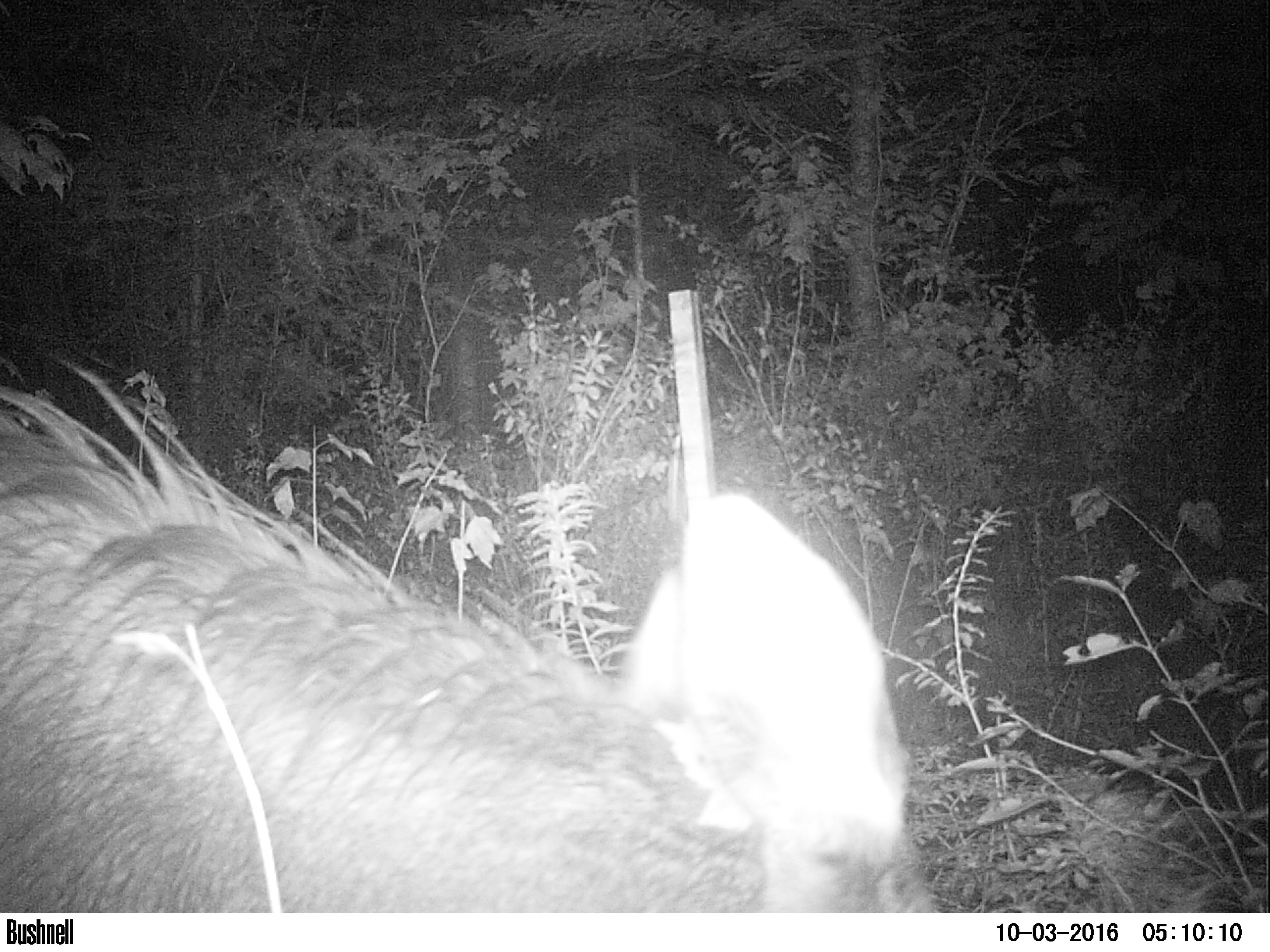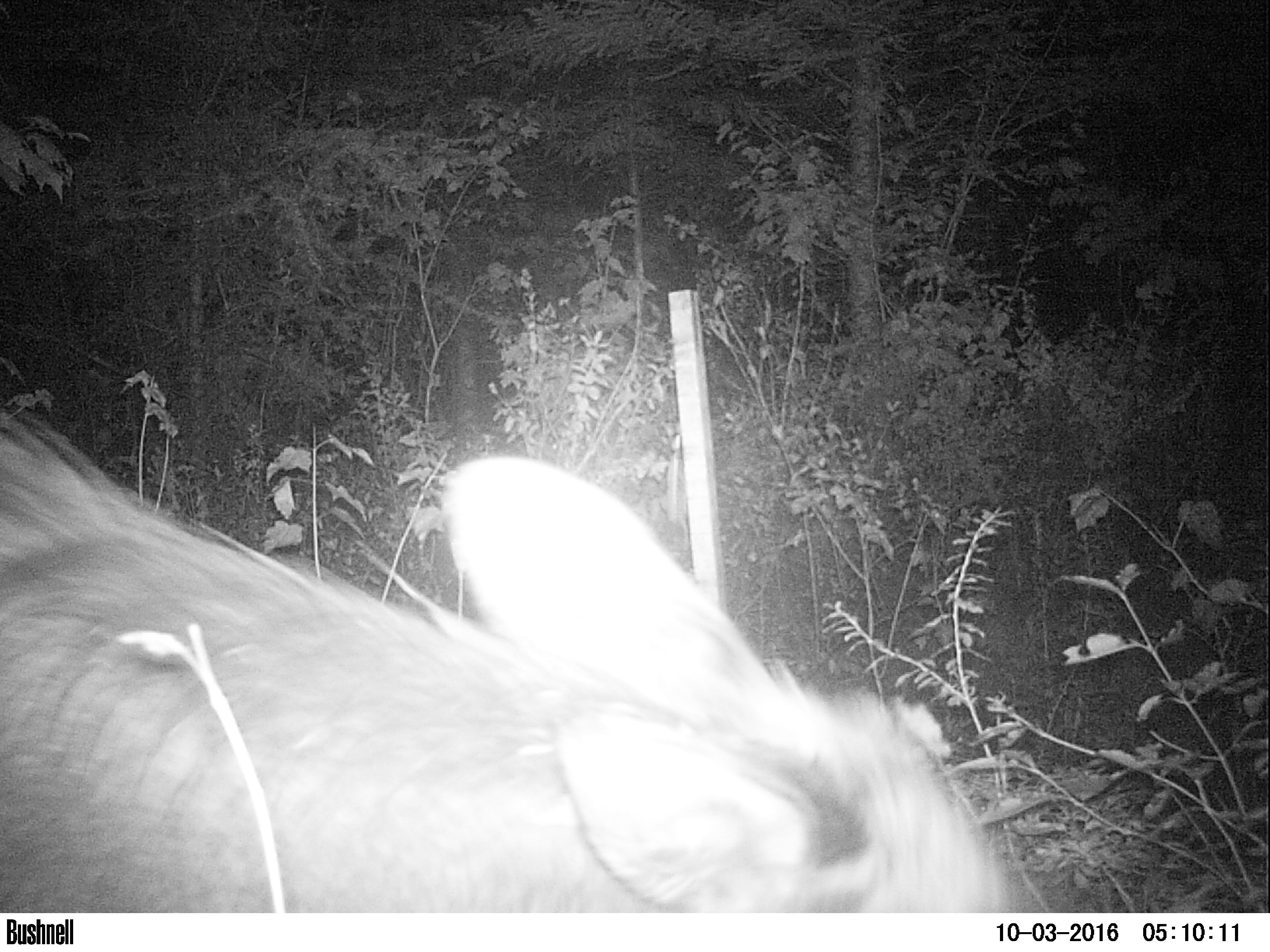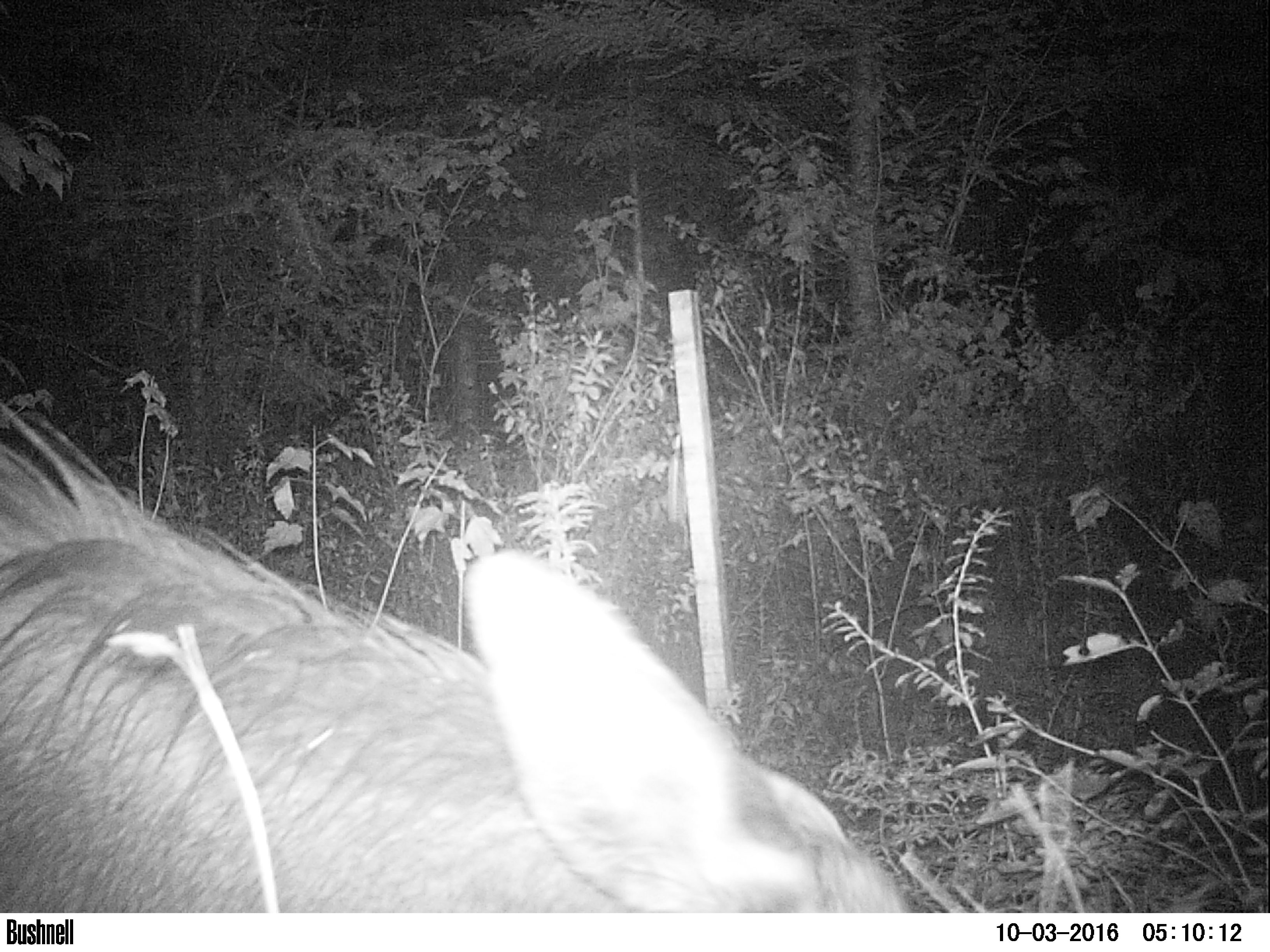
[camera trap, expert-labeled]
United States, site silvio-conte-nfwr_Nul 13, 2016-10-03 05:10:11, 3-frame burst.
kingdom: Animalia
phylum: Chordata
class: Mammalia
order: Artiodactyla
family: Cervidae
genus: Alces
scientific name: Alces alces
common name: moose